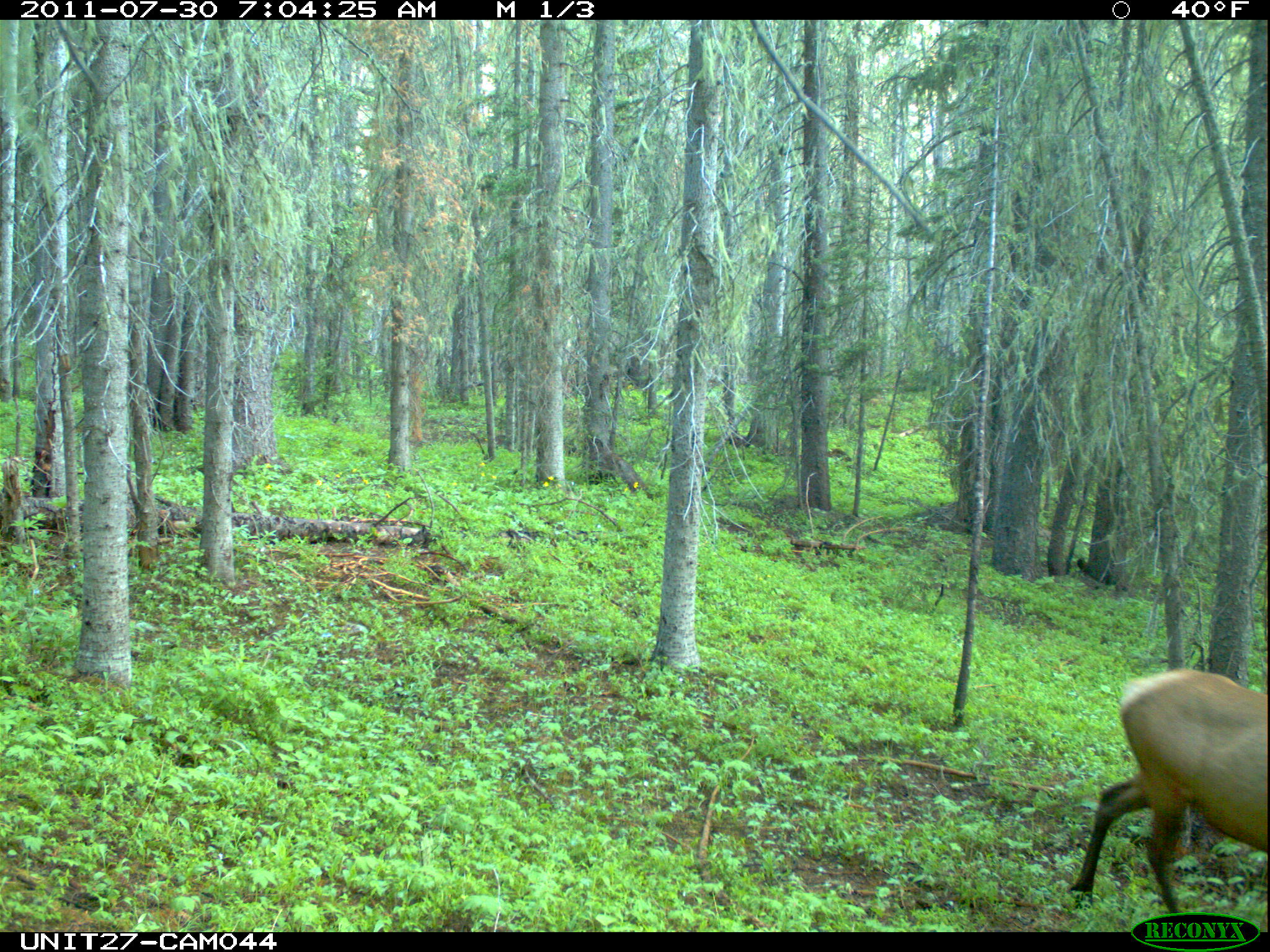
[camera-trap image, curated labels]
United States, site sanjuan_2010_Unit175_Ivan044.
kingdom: Animalia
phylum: Chordata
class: Mammalia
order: Artiodactyla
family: Cervidae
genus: Cervus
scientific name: Cervus elaphus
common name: red deer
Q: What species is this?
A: Cervus elaphus (red deer).